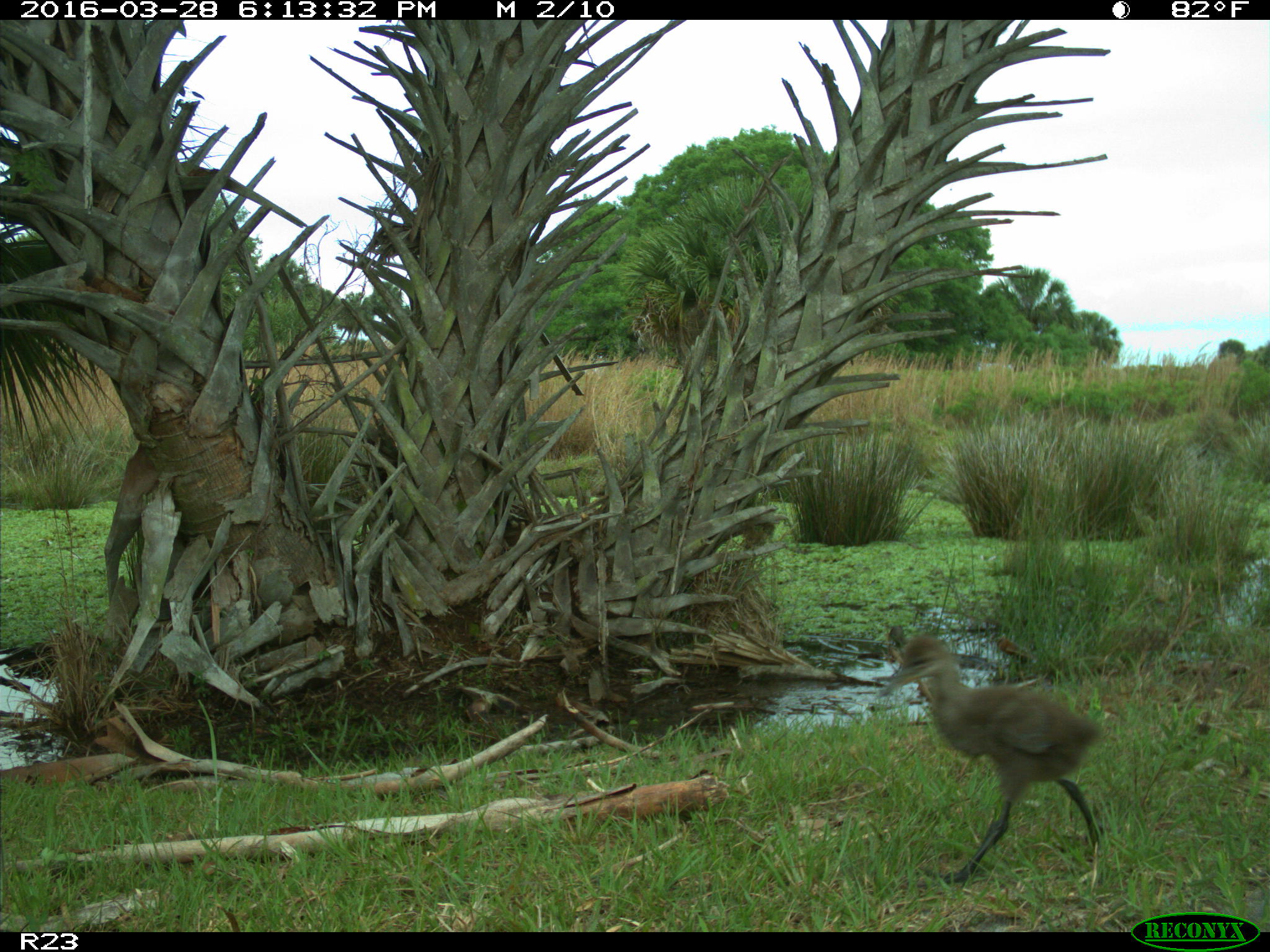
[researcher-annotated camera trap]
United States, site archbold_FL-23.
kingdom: Animalia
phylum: Chordata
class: Aves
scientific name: Aves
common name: birds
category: unidentified bird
Unidentified bird (birds) (Aves).